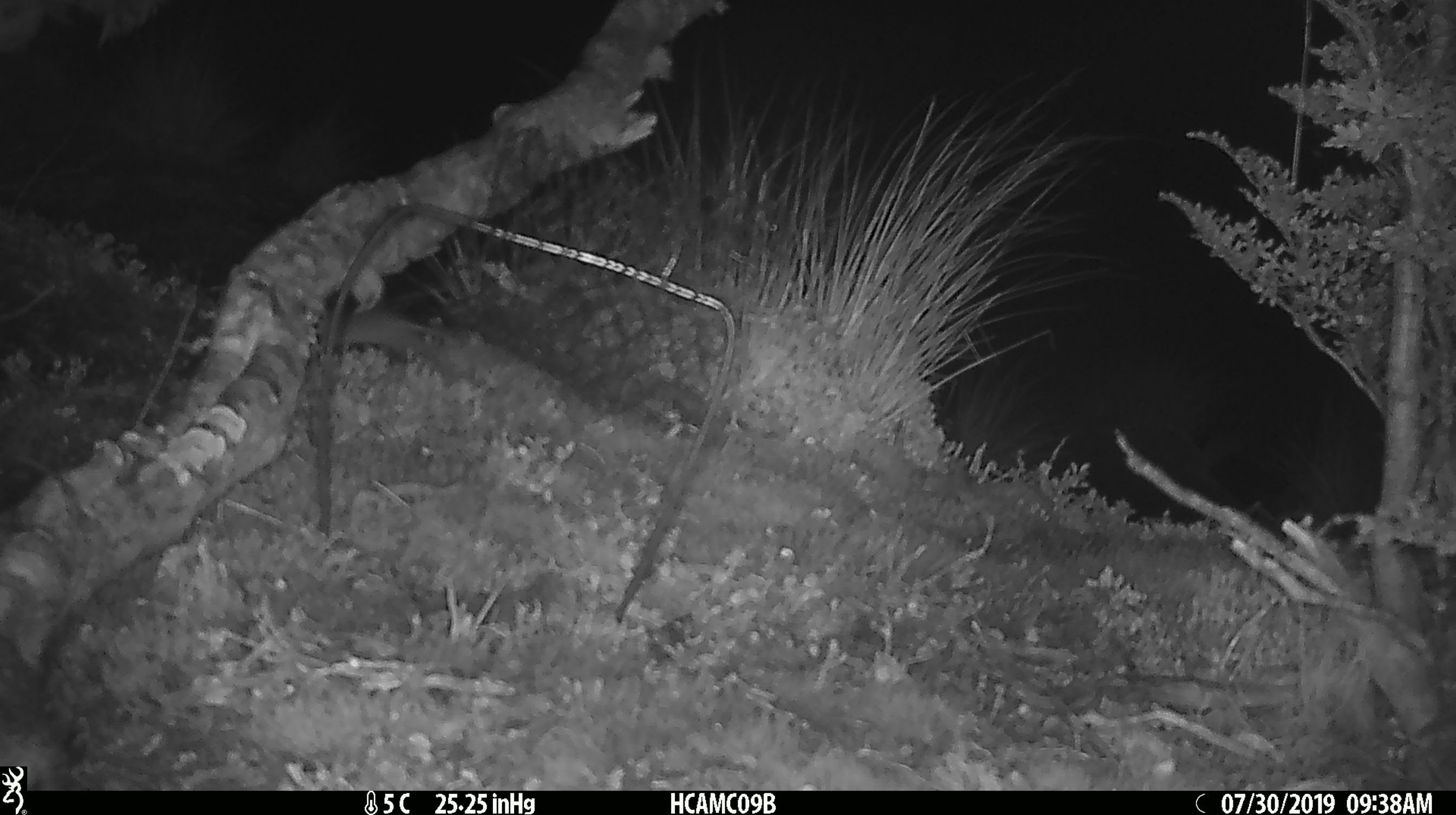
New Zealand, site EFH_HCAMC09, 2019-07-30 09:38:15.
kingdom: Animalia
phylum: Chordata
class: Mammalia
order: Rodentia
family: Muridae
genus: Mus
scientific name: Mus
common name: mouse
Mouse (Mus).